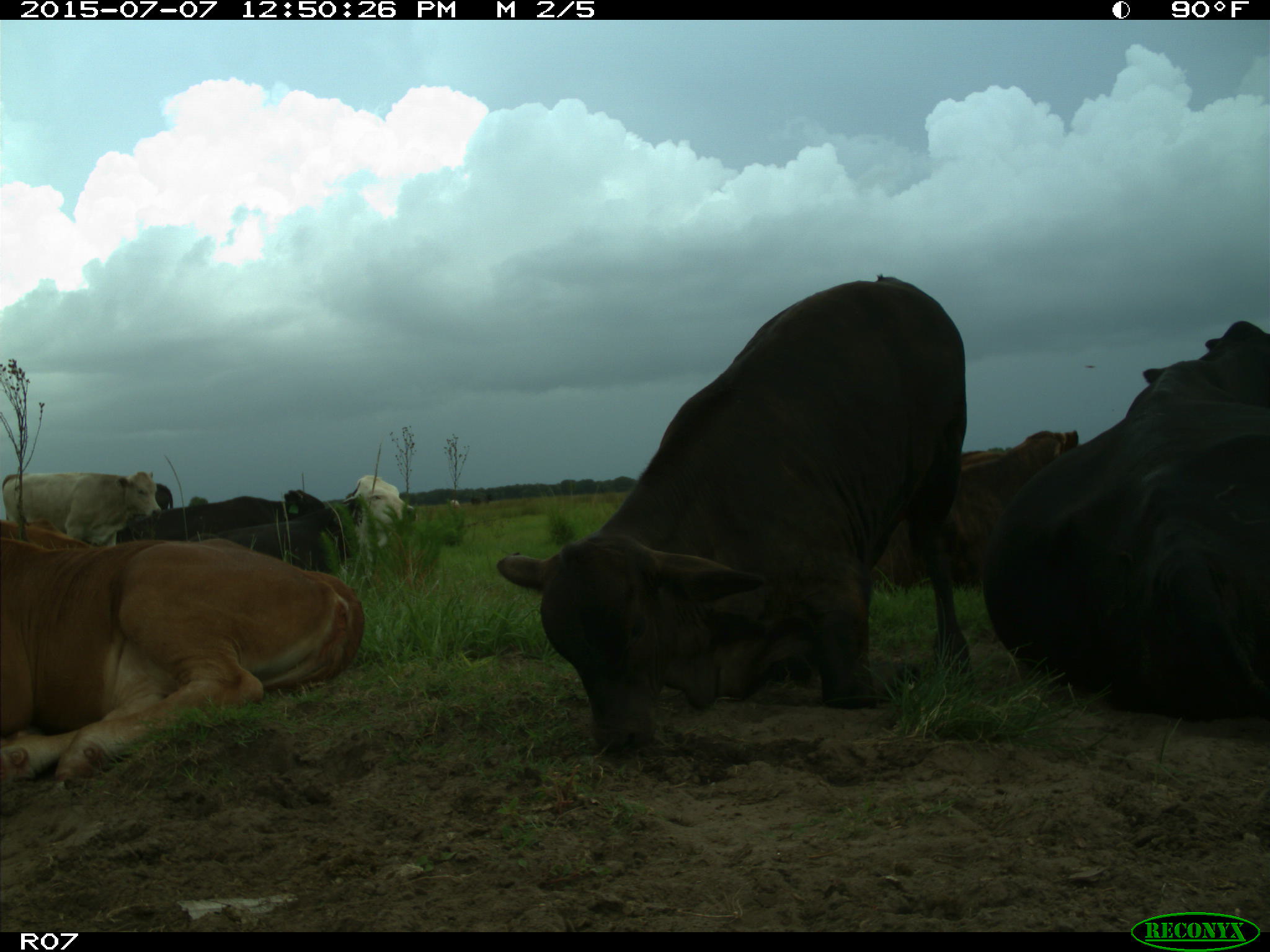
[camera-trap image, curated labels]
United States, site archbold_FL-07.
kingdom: Animalia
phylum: Chordata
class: Mammalia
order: Artiodactyla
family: Bovidae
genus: Bos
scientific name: Bos taurus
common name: domestic cow